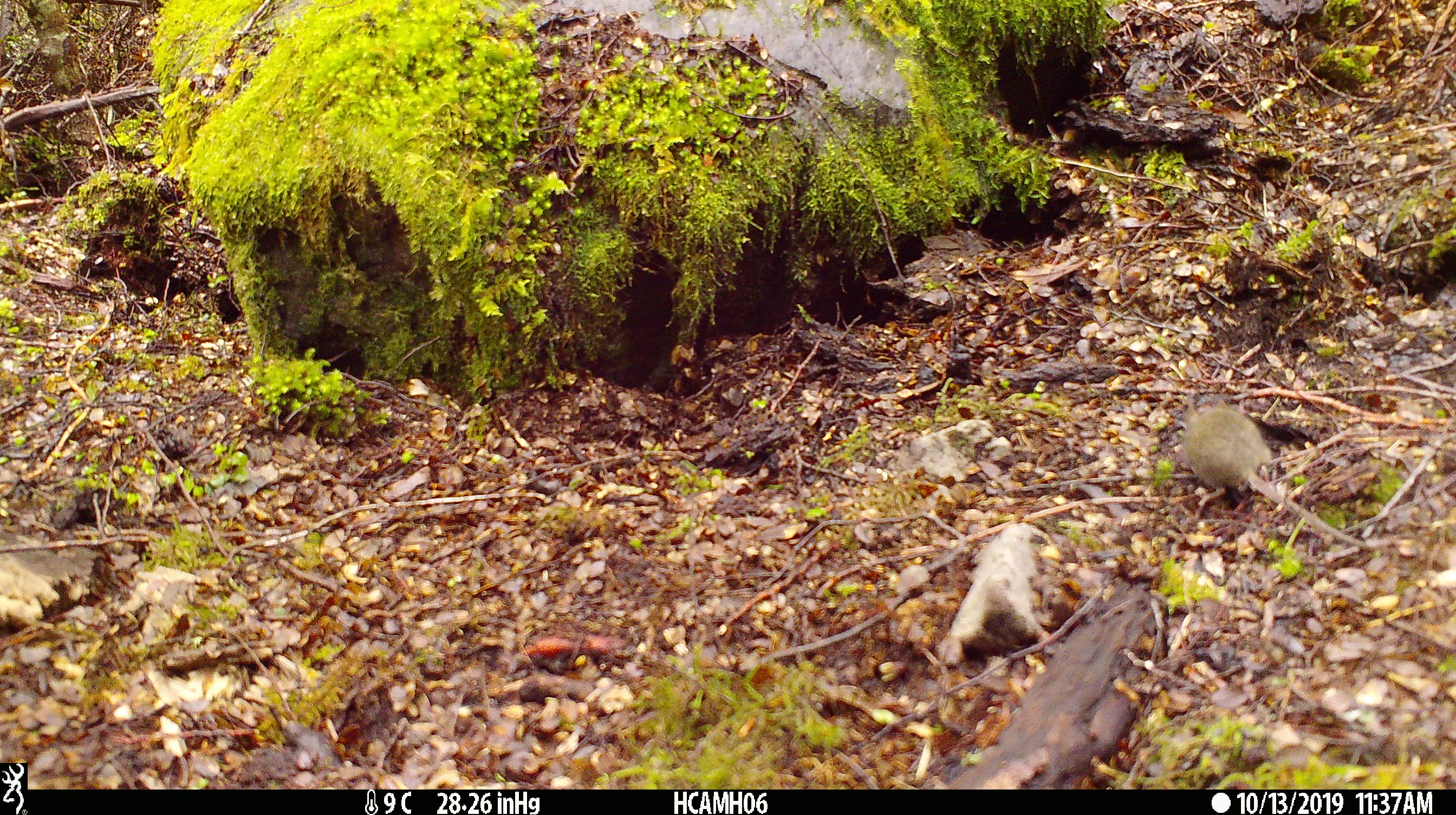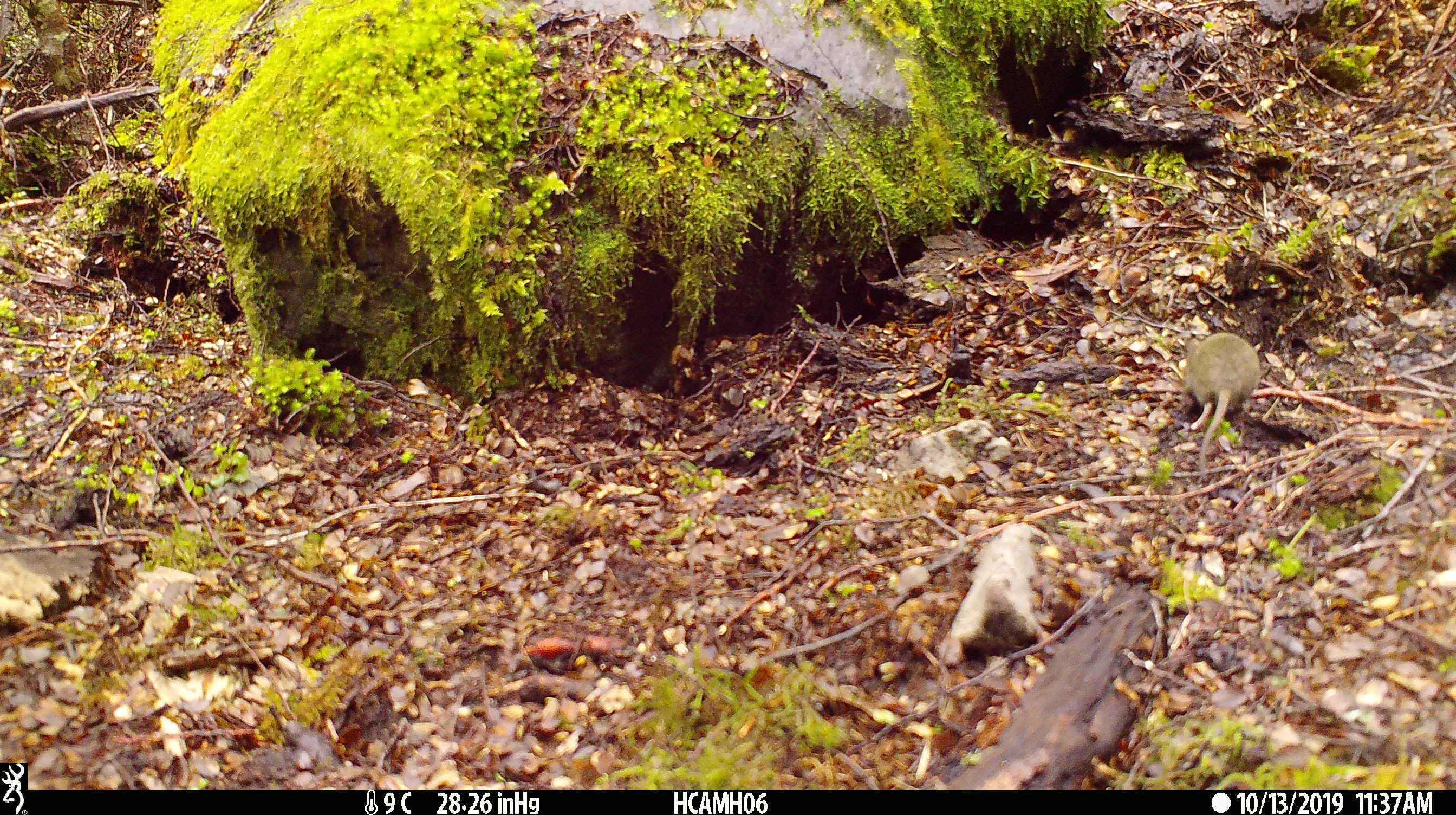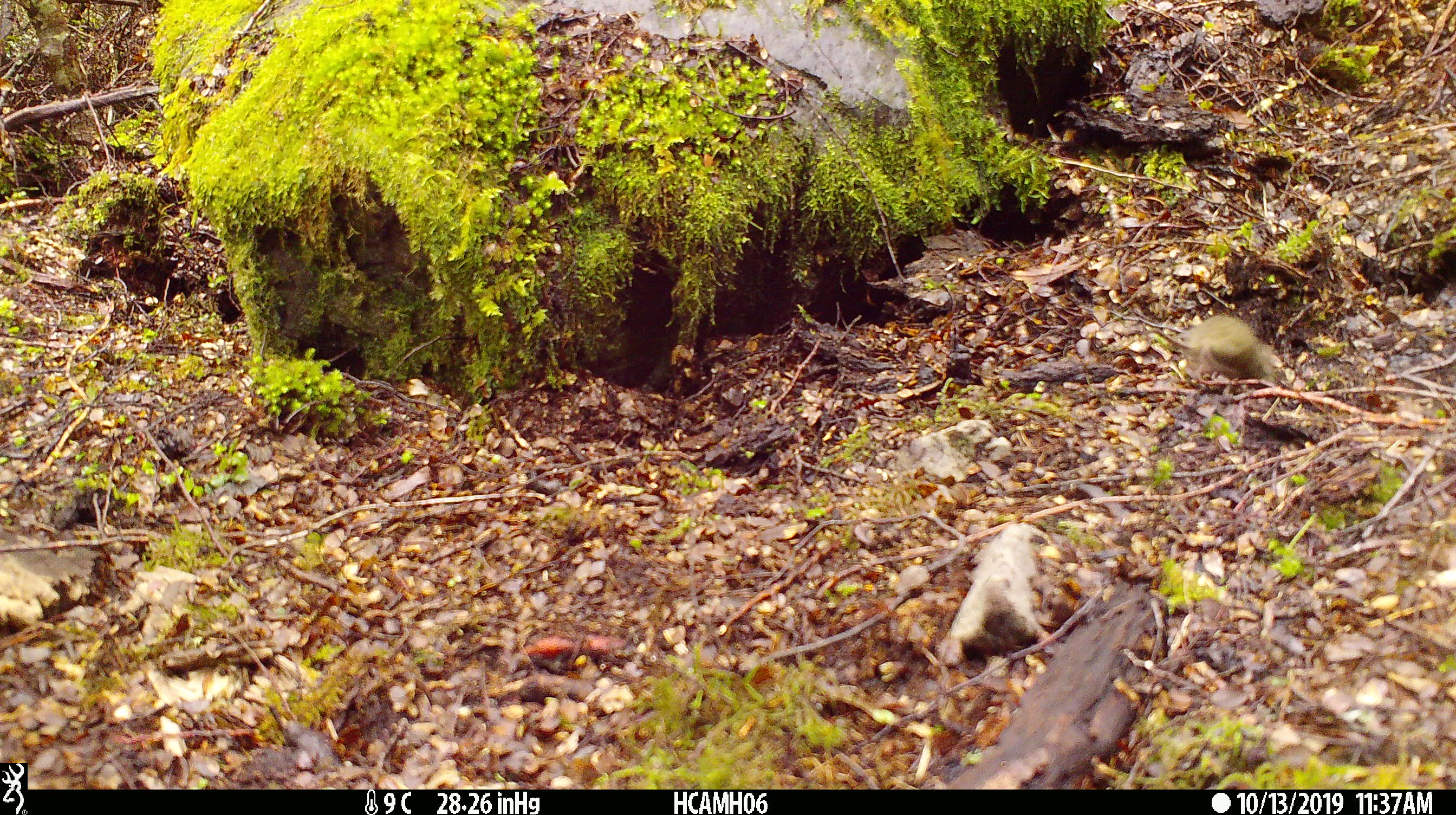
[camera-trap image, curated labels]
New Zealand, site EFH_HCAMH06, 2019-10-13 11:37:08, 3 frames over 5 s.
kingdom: Animalia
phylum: Chordata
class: Mammalia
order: Rodentia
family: Muridae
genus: Mus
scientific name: Mus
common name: mouse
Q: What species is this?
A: Mouse (Mus).